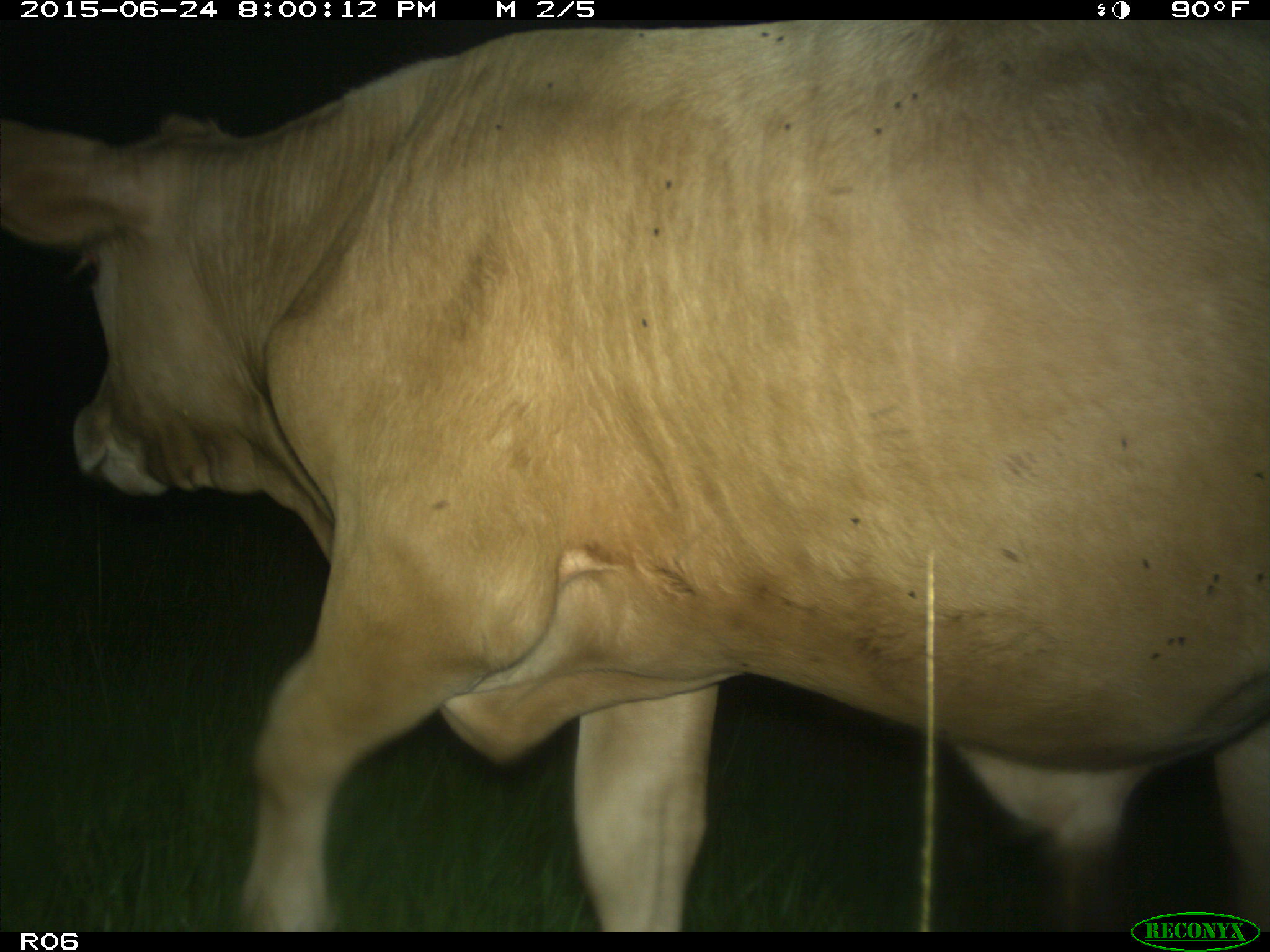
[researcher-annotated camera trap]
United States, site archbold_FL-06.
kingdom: Animalia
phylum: Chordata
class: Mammalia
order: Artiodactyla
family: Bovidae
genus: Bos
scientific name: Bos taurus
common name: domestic cow